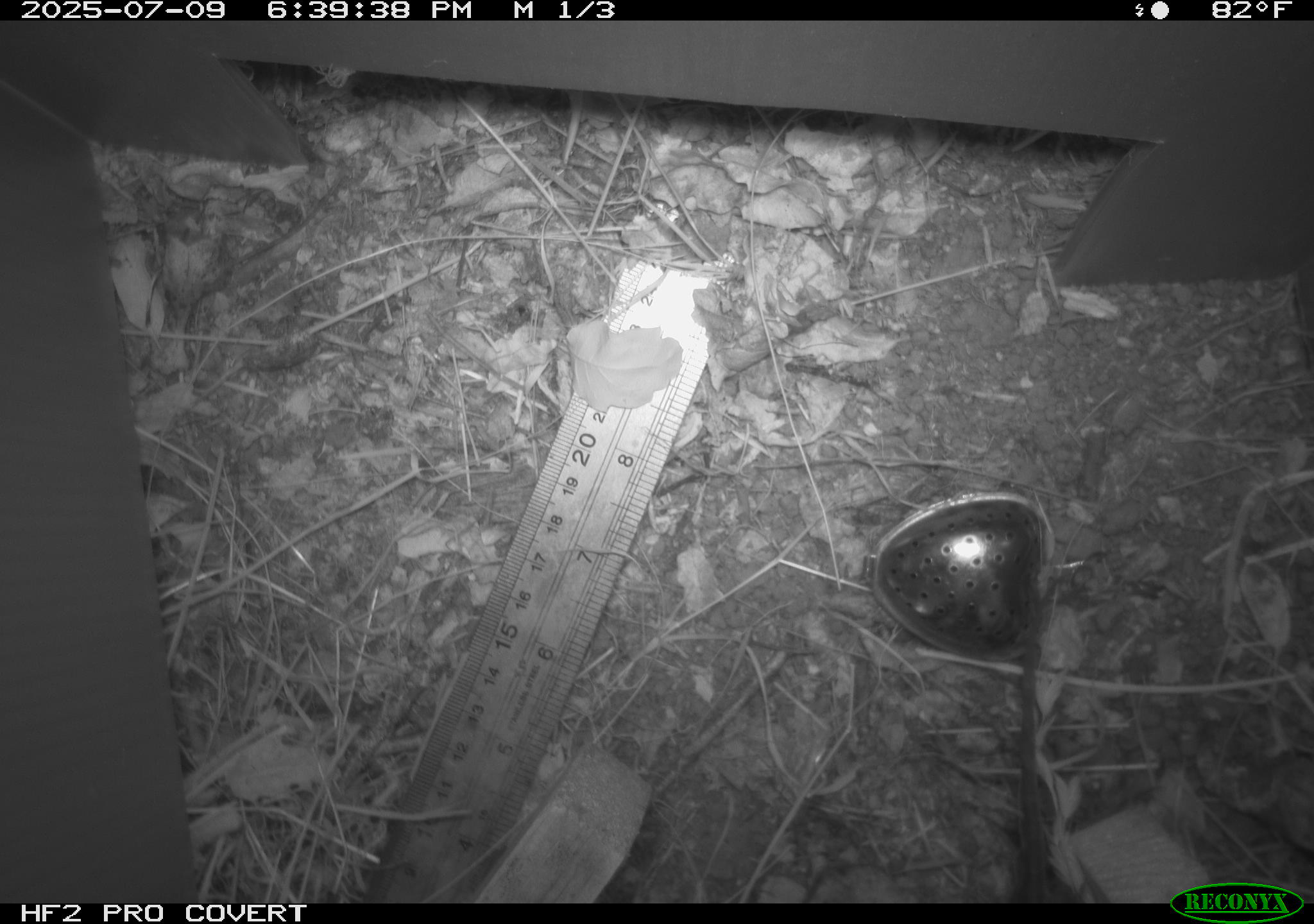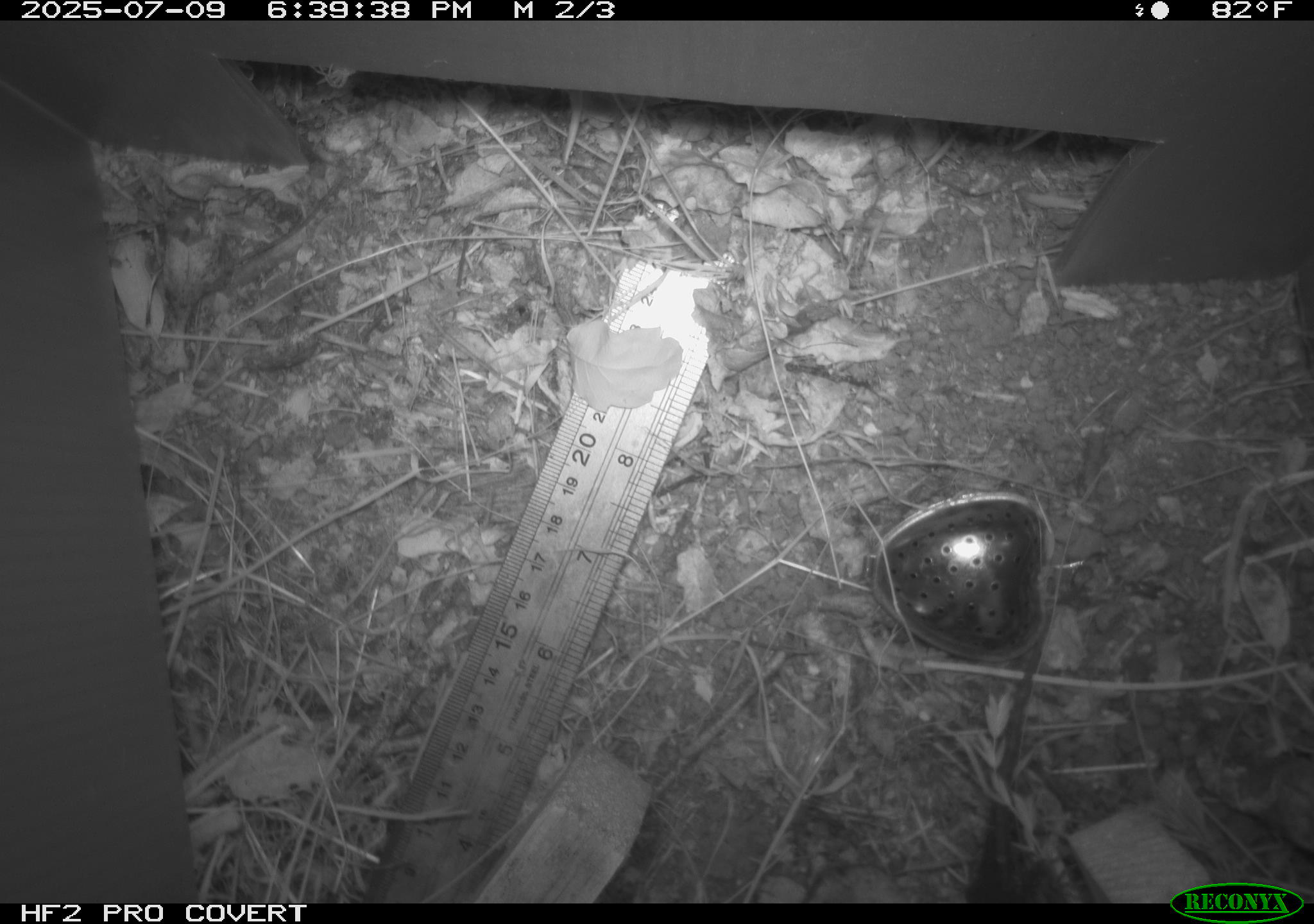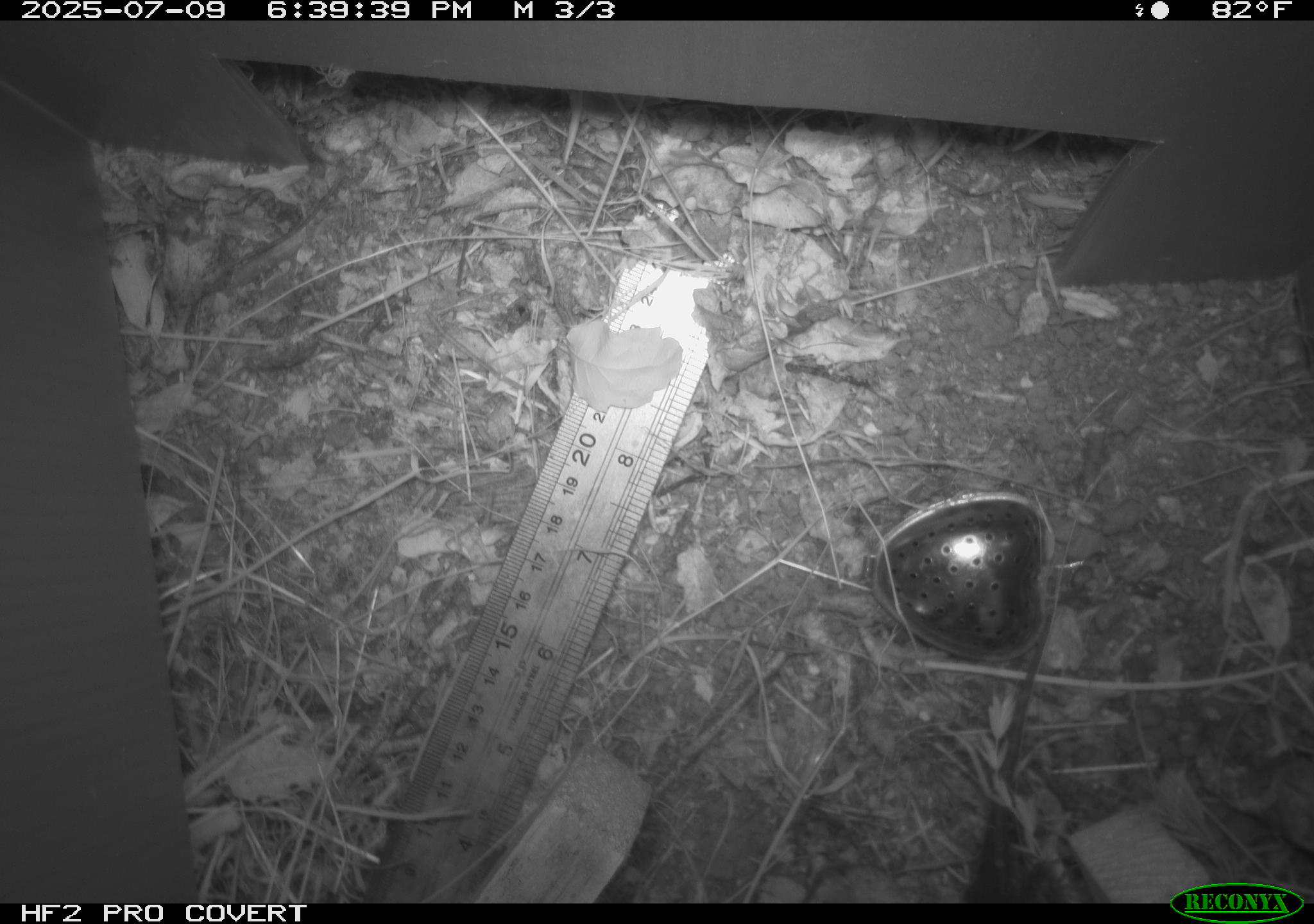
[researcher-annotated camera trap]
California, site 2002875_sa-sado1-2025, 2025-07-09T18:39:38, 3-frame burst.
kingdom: Animalia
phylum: Chordata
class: Reptilia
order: Squamata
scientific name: Squamata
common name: lizards and snakes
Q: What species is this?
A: Lizards and snakes (Squamata).